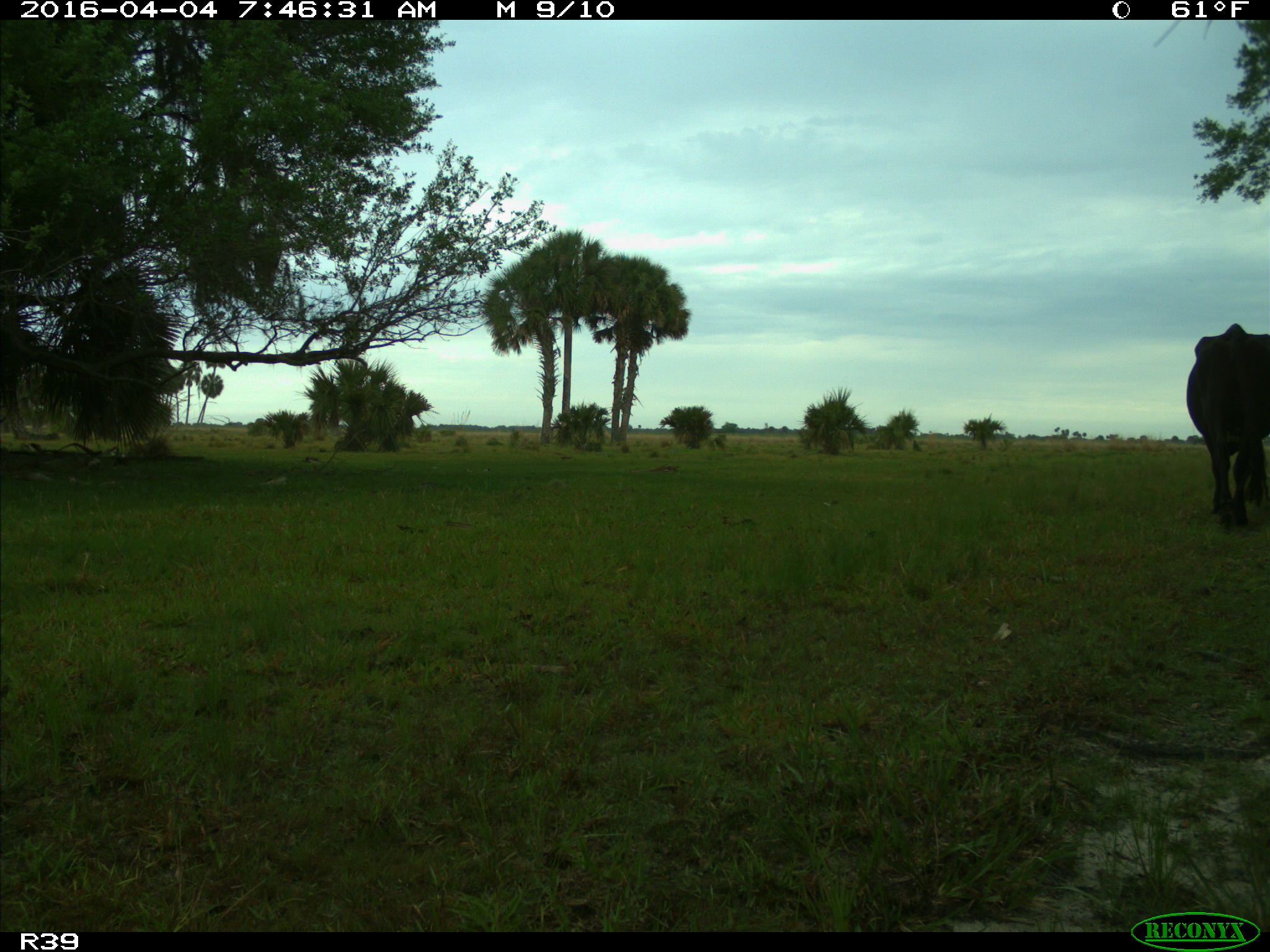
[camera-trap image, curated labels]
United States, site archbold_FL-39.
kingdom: Animalia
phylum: Chordata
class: Mammalia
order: Artiodactyla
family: Bovidae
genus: Bos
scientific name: Bos taurus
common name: domestic cow